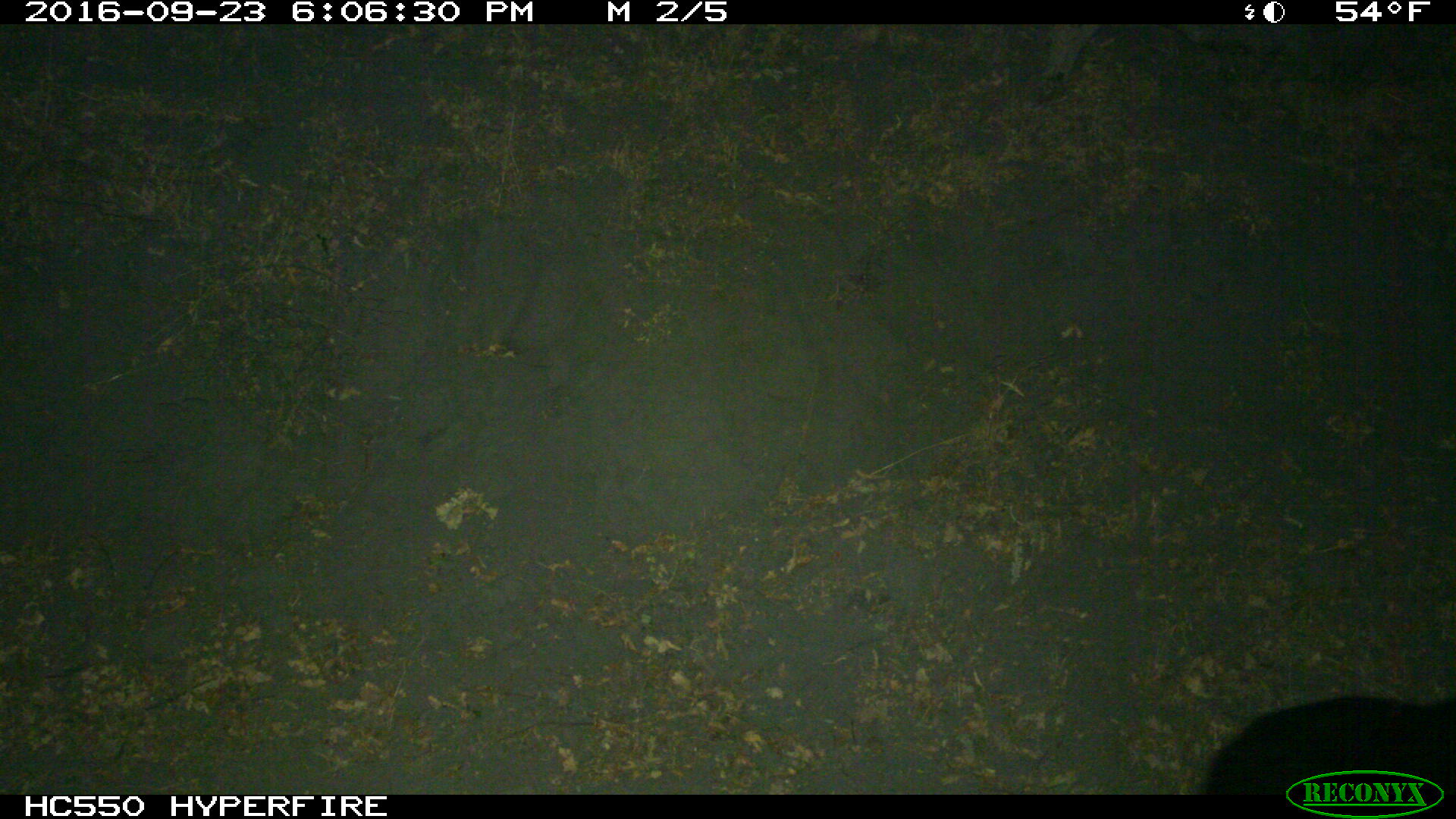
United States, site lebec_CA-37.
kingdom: Animalia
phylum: Chordata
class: Mammalia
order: Carnivora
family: Ursidae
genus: Ursus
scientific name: Ursus americanus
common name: american black bear